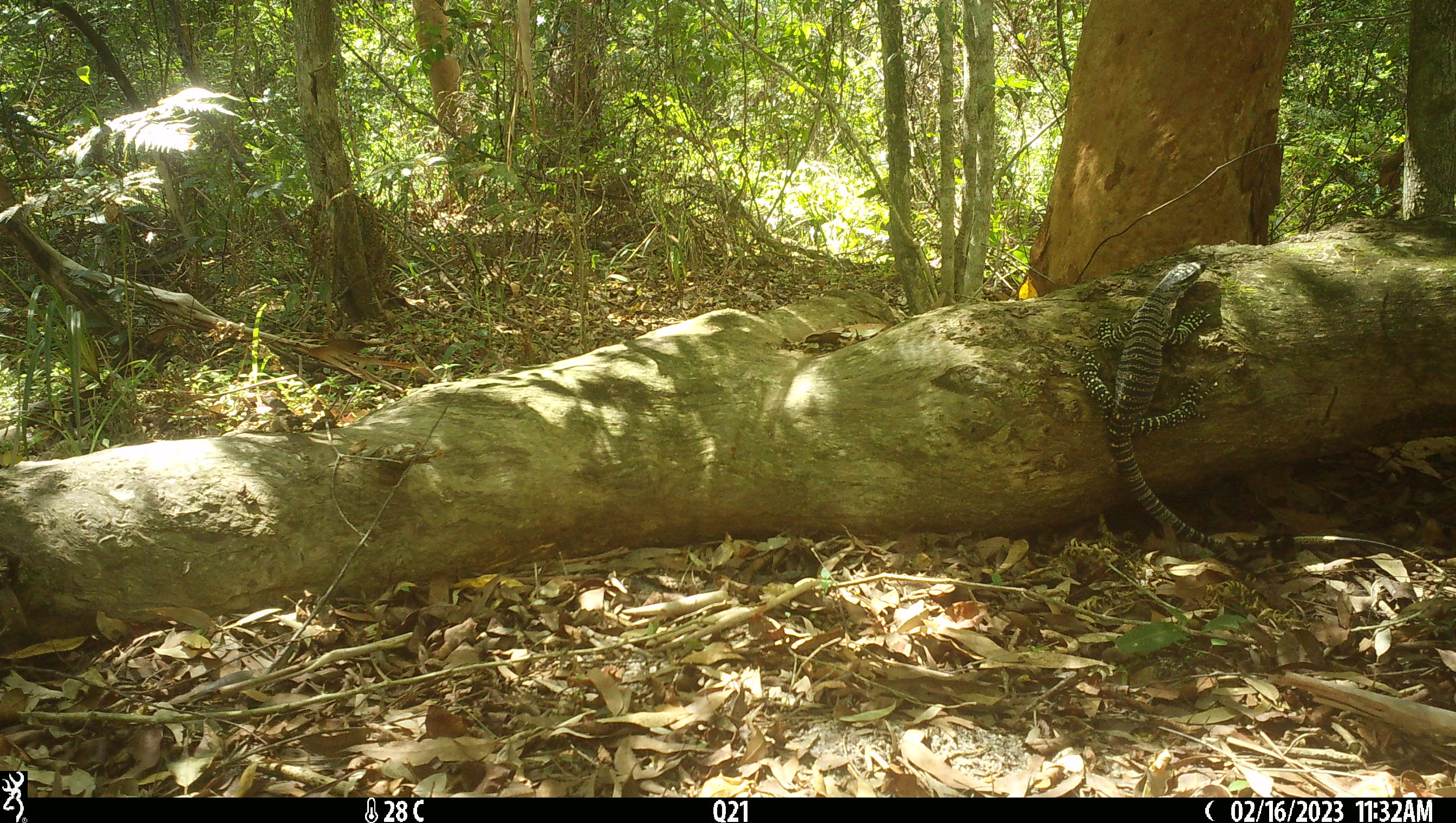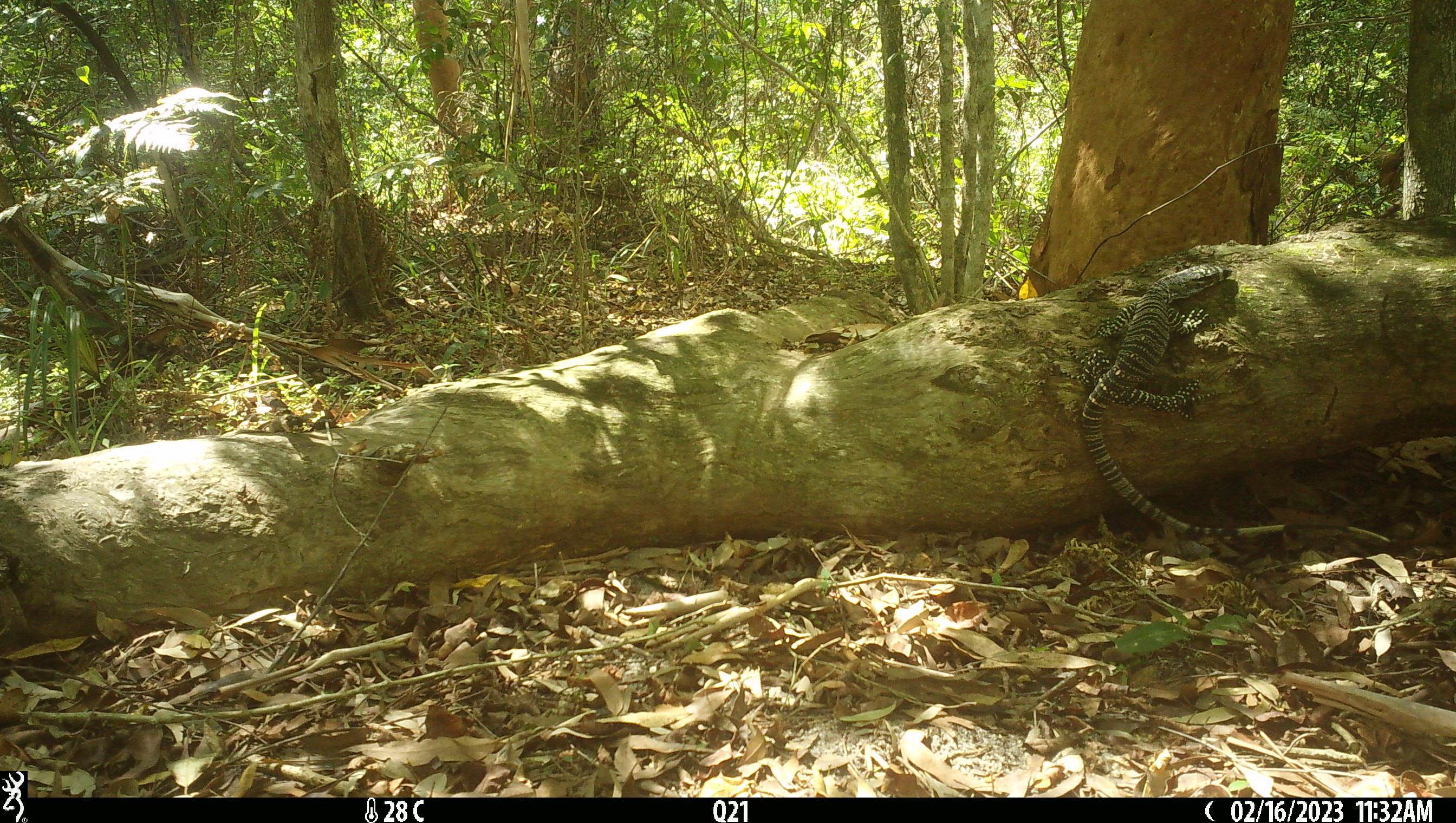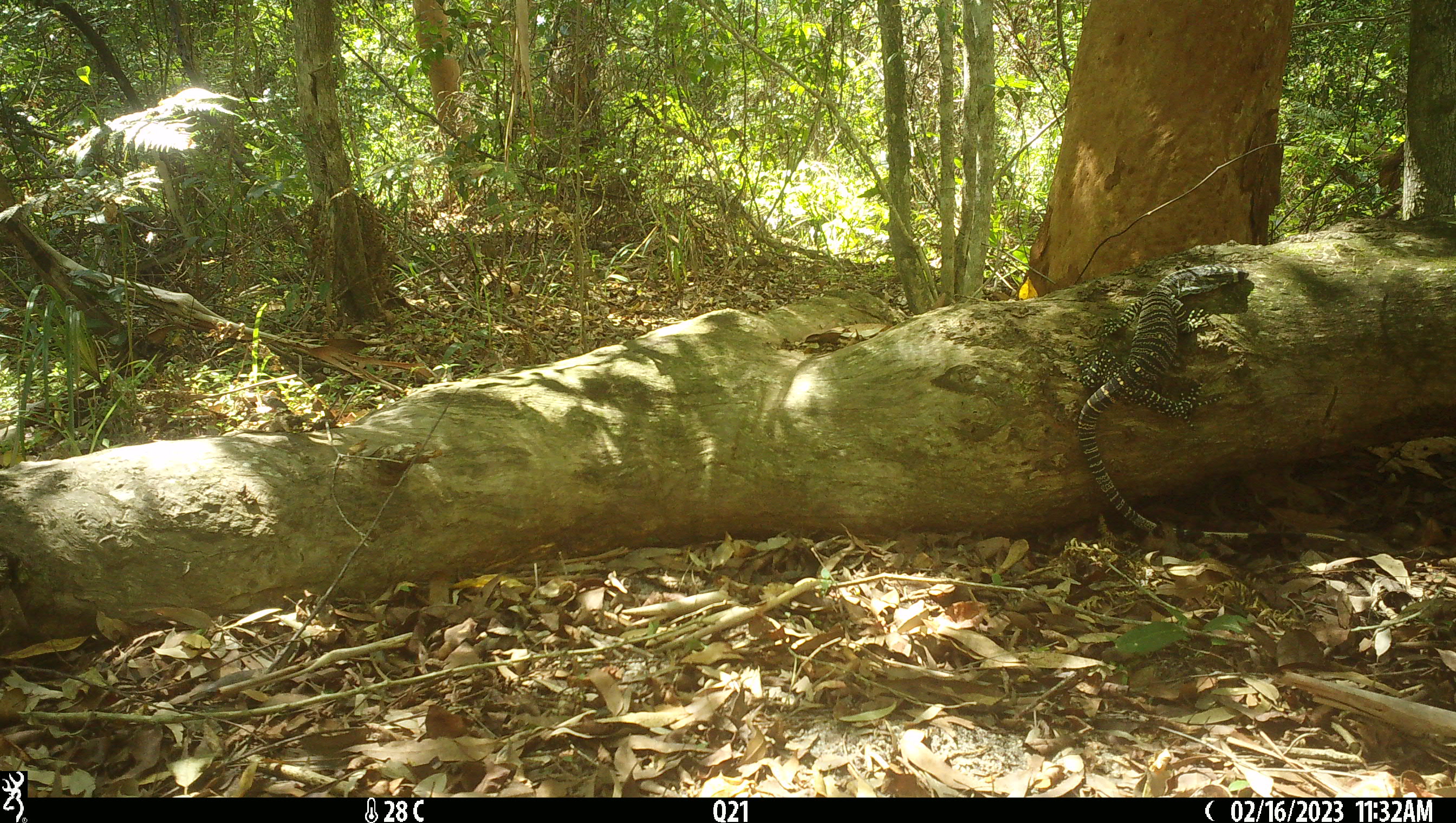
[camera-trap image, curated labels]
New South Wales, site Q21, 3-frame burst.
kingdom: Animalia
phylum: Chordata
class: Reptilia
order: Squamata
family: Varanidae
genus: Varanus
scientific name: Varanus varius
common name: lace monitor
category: goanna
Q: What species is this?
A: Goanna (lace monitor) (Varanus varius).